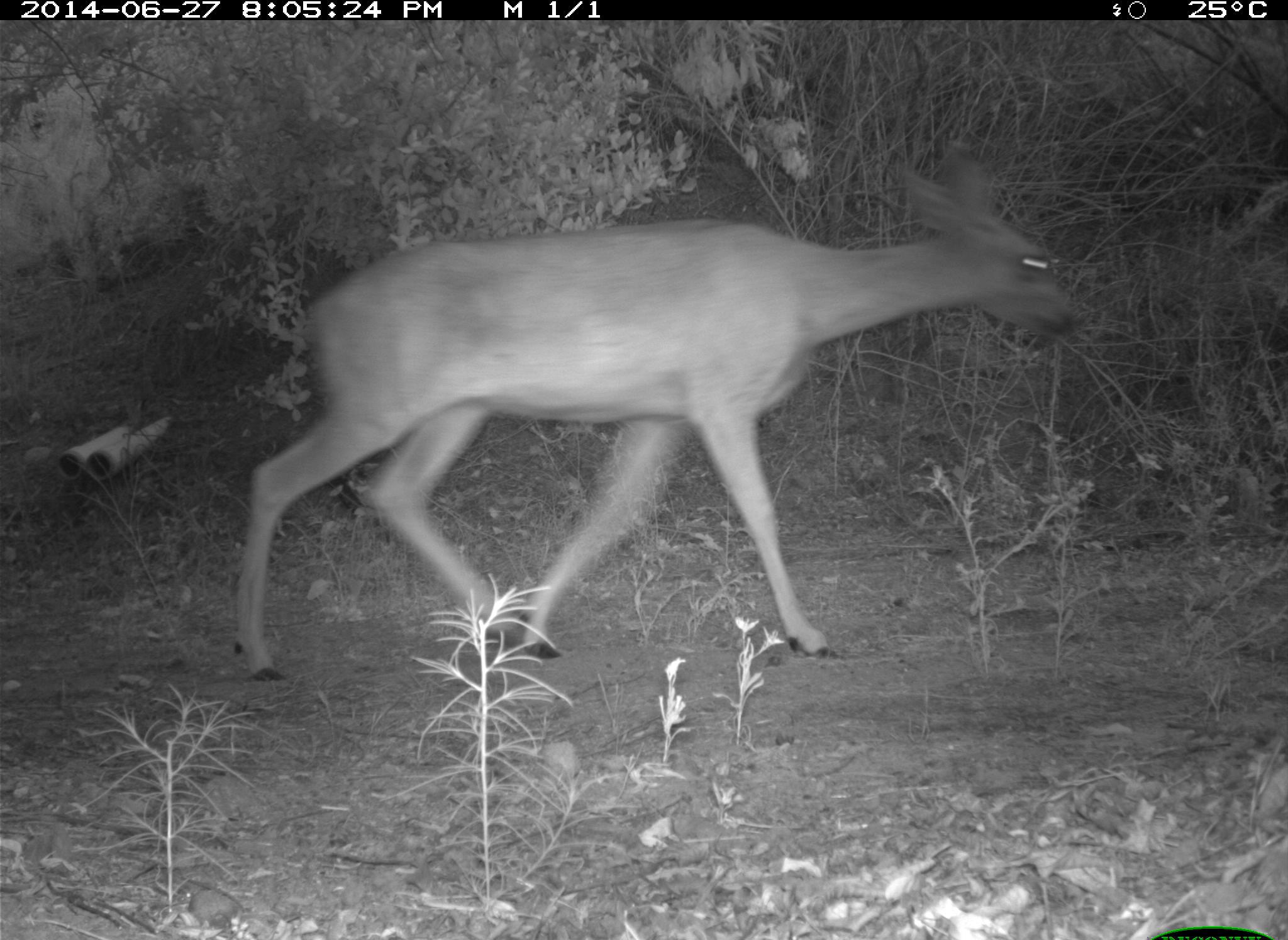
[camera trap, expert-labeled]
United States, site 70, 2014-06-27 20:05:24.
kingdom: Animalia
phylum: Chordata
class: Mammalia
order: Artiodactyla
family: Cervidae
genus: Odocoileus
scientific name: Odocoileus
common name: deer